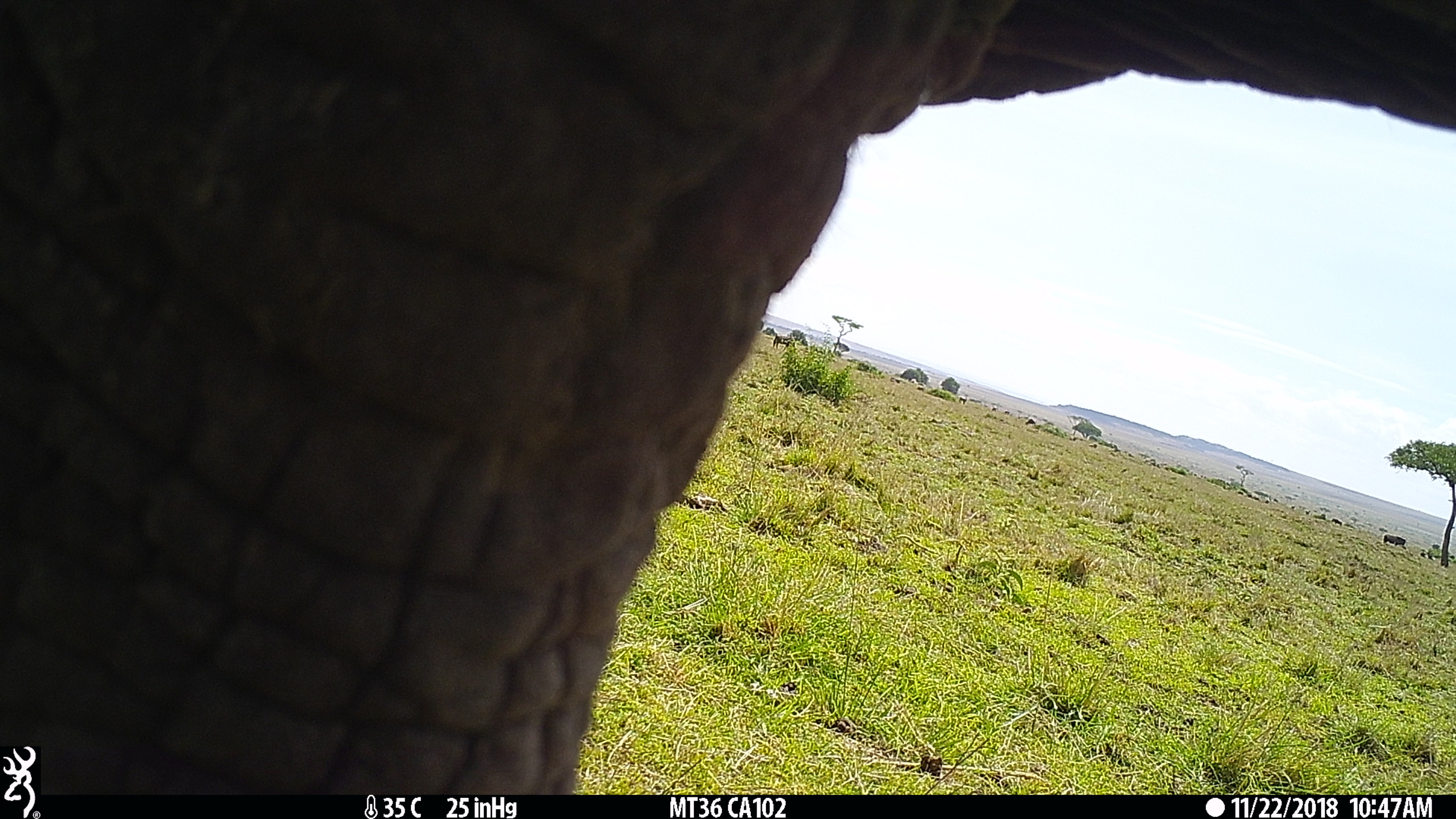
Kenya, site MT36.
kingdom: Animalia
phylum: Chordata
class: Mammalia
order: Proboscidea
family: Elephantidae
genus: Loxodonta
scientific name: Loxodonta africana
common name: elephant